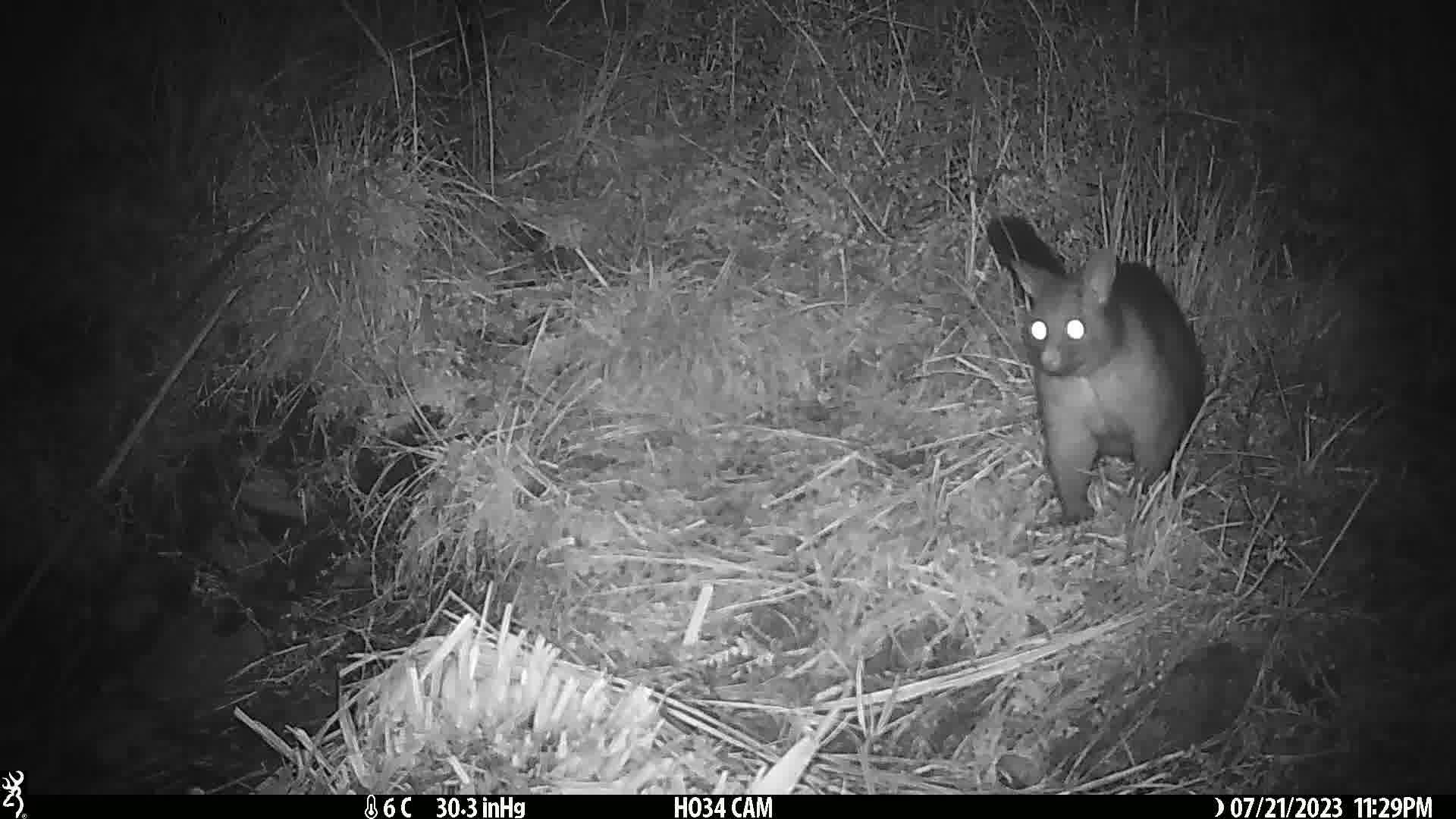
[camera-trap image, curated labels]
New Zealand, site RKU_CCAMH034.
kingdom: Animalia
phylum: Chordata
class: Mammalia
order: Diprotodontia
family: Phalangeridae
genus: Trichosurus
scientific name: Trichosurus vulpecula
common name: common brushtail possum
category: possum